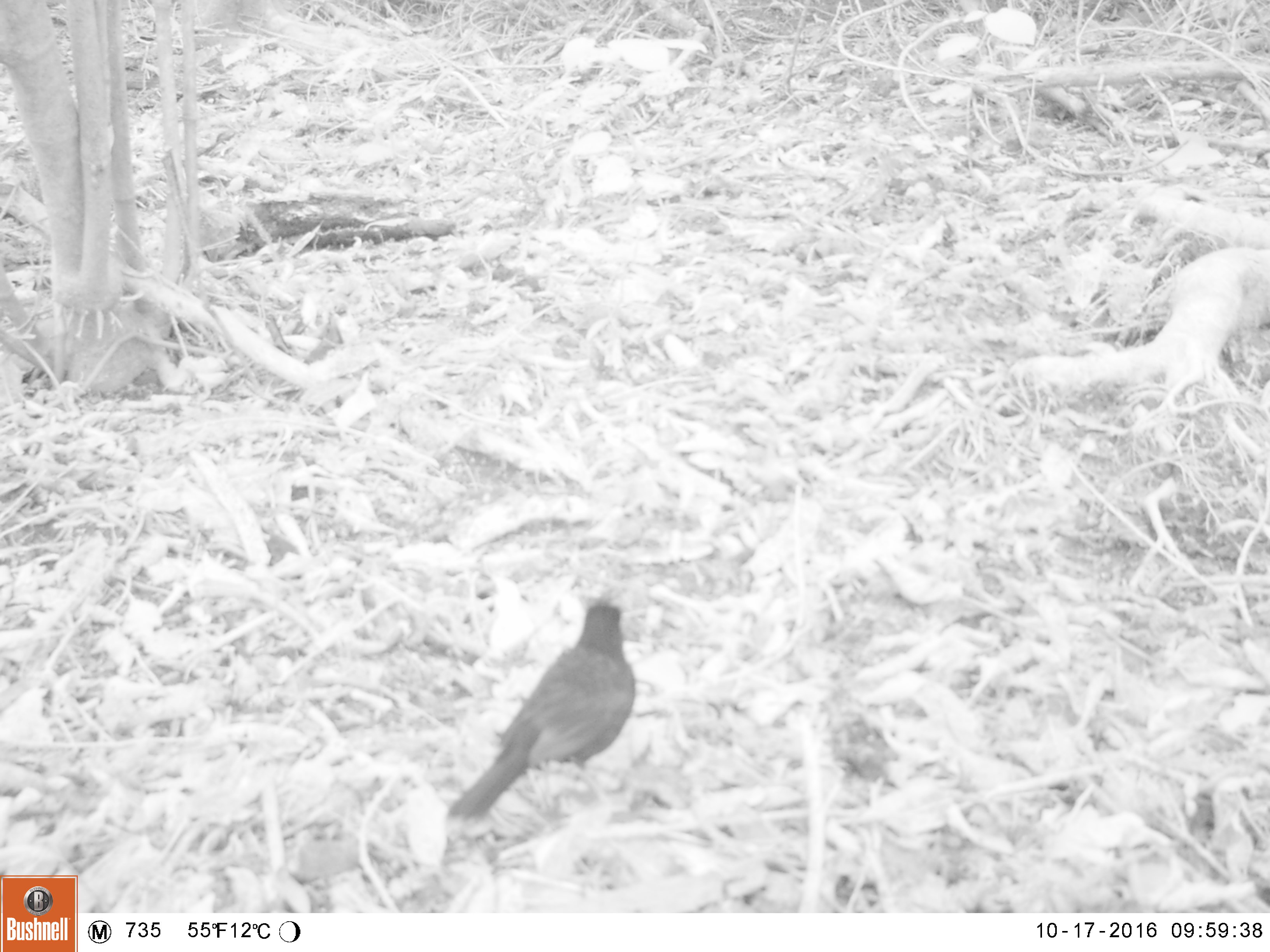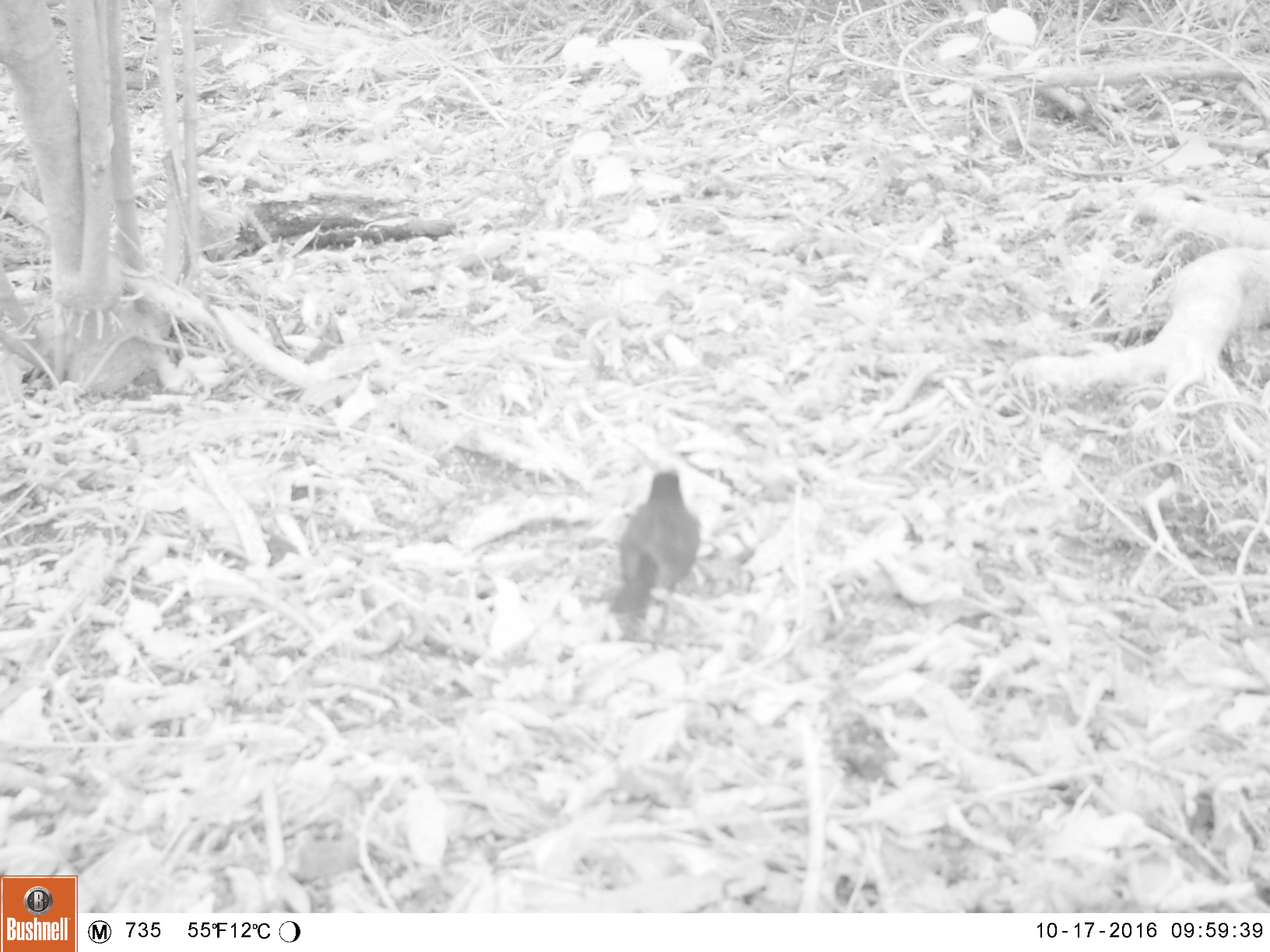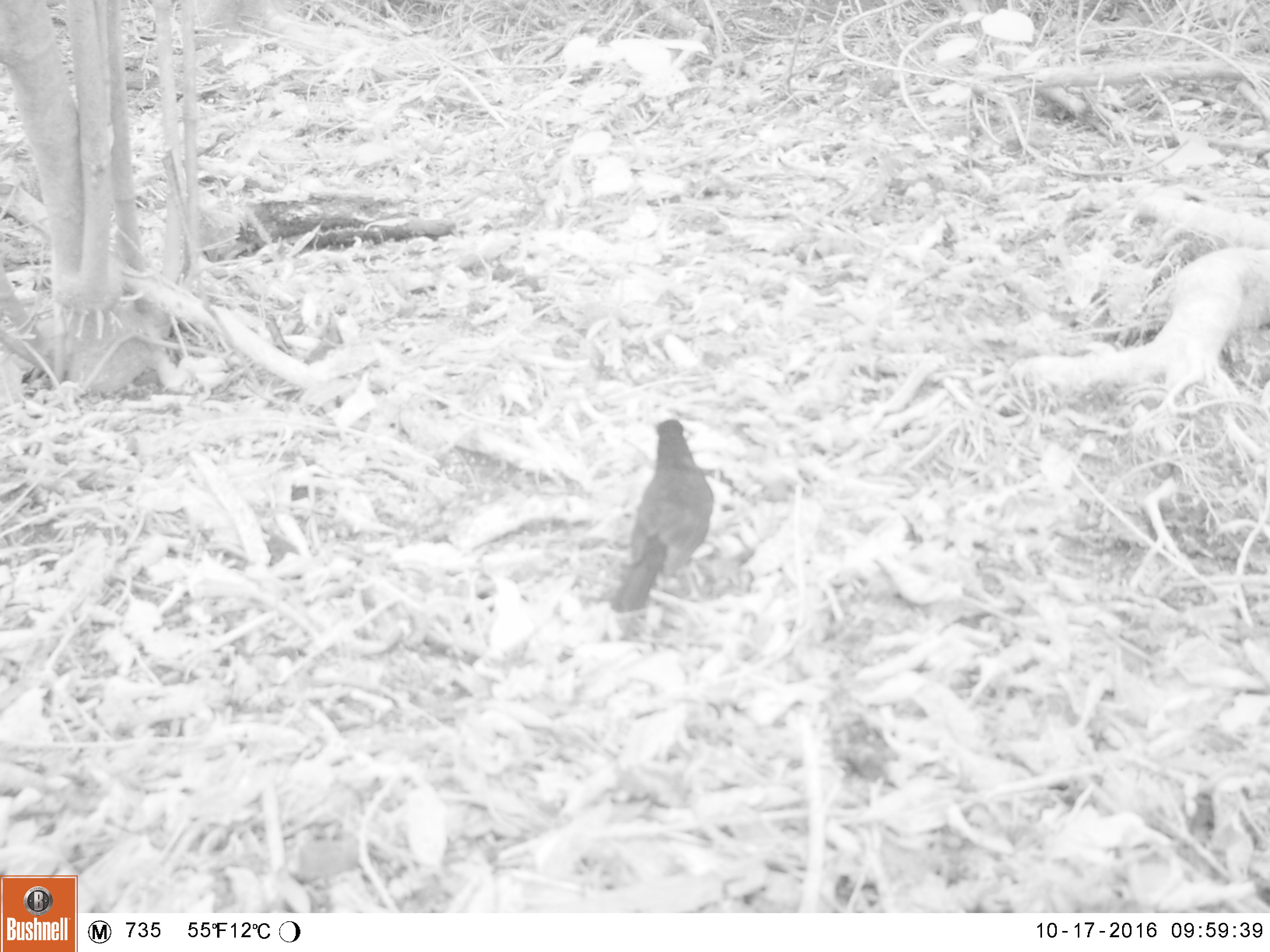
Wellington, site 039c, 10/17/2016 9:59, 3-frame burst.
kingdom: Animalia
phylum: Chordata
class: Aves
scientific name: Aves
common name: bird